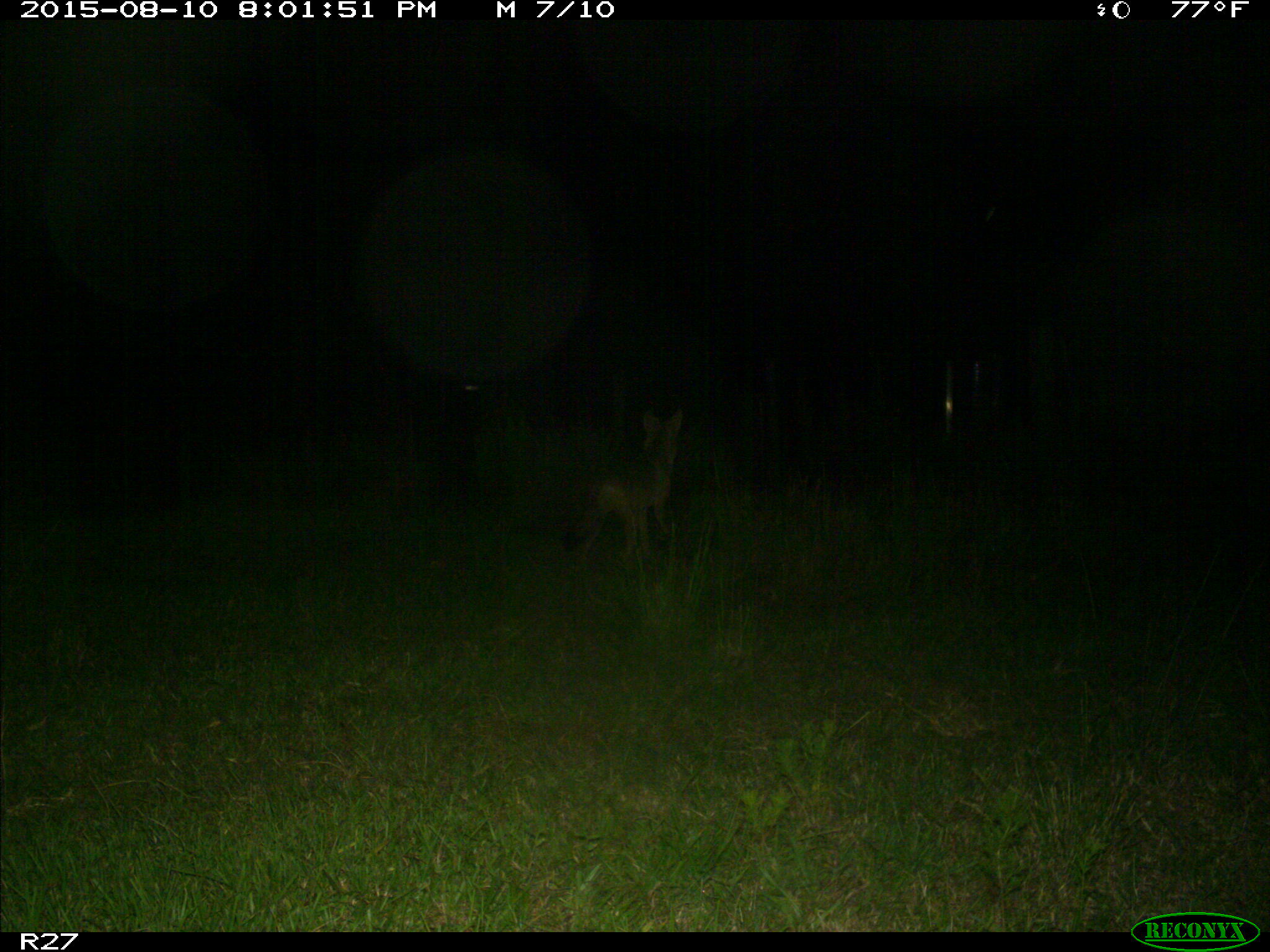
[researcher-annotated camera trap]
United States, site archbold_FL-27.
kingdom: Animalia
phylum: Chordata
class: Mammalia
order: Carnivora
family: Canidae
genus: Canis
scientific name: Canis latrans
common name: coyote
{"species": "Canis latrans (coyote)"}